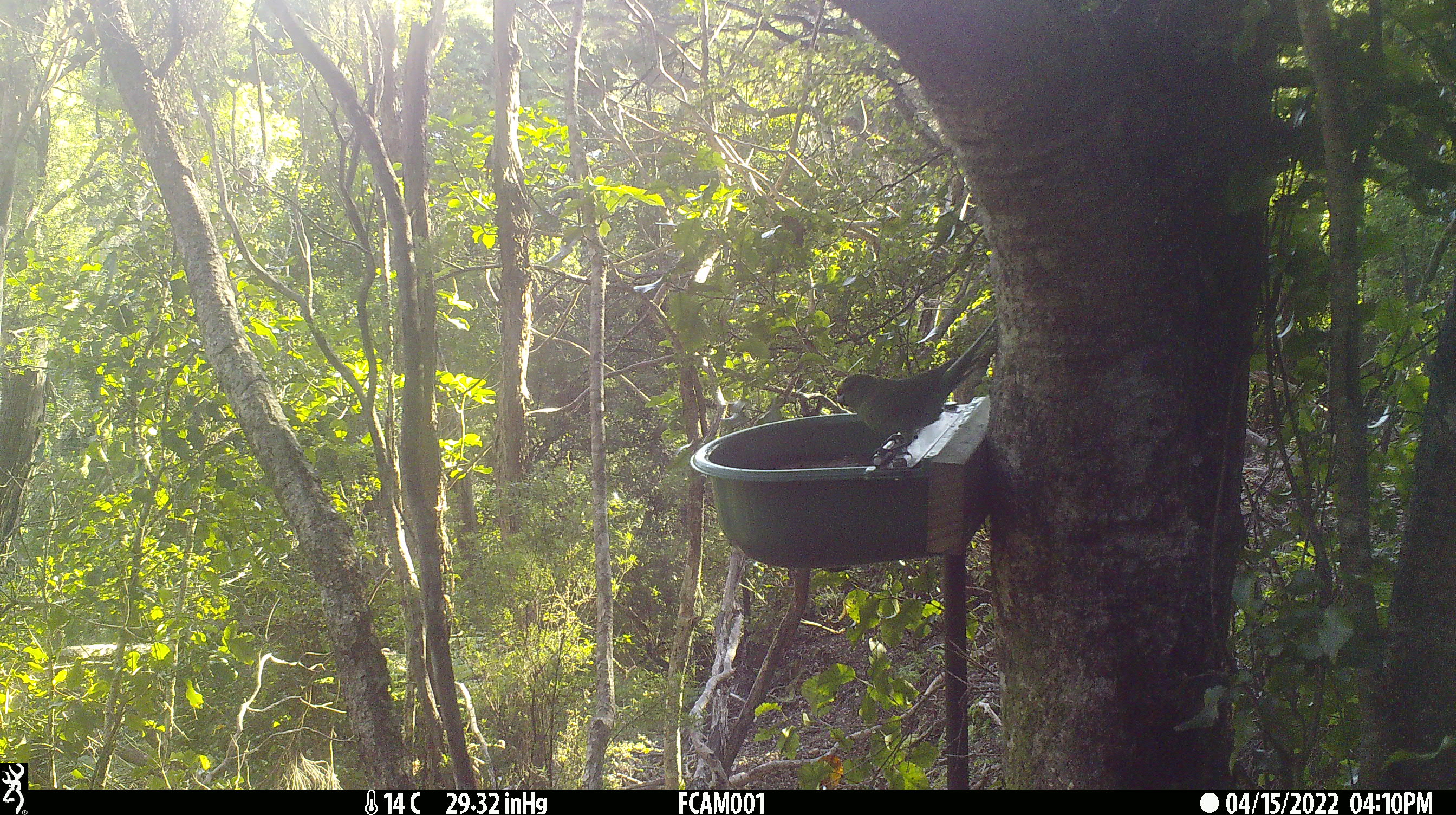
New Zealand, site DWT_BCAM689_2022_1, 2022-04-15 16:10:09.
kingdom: Animalia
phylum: Chordata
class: Aves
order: Psittaciformes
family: Psittaculidae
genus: Cyanoramphus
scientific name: Cyanoramphus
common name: parakeet